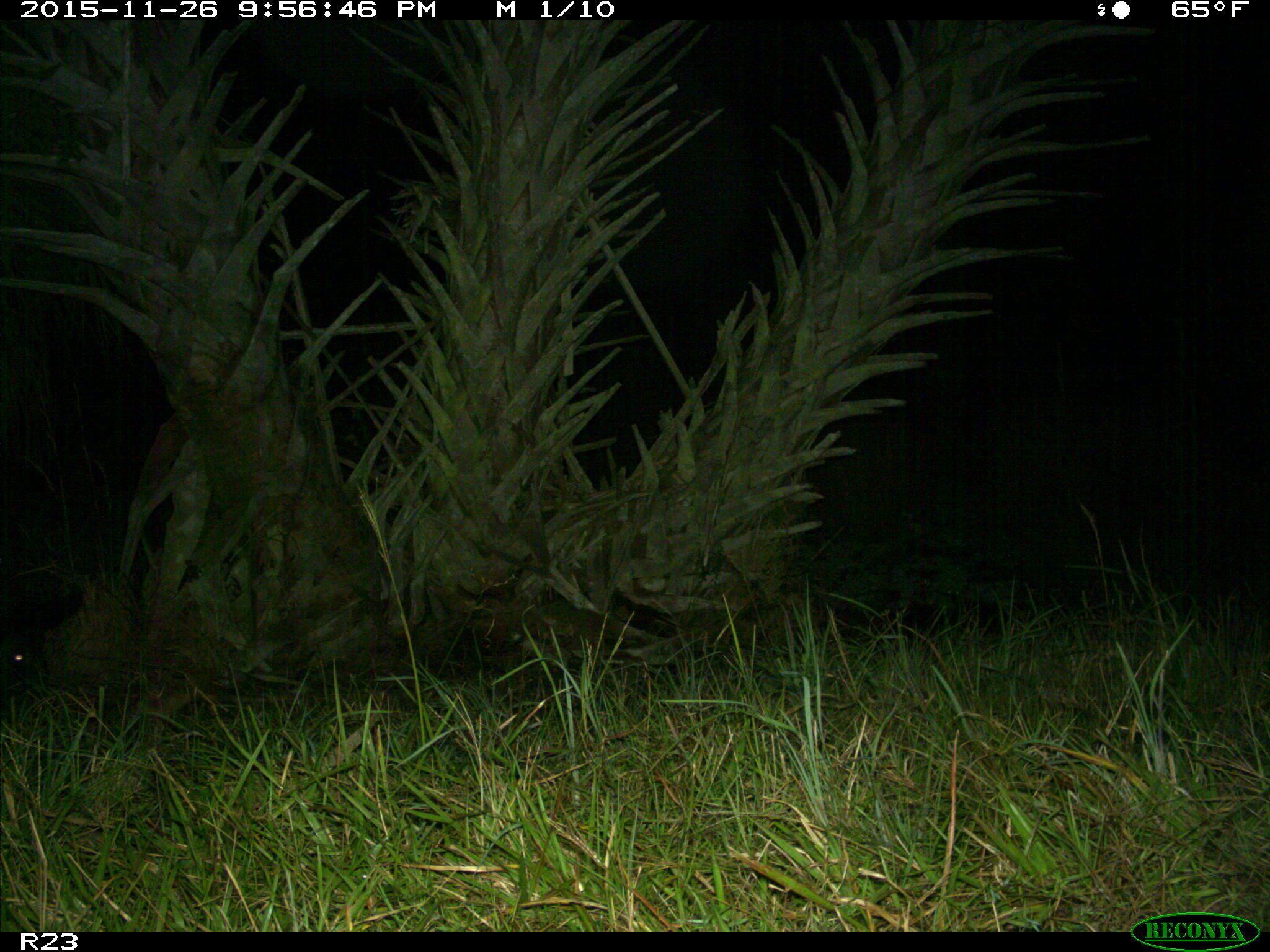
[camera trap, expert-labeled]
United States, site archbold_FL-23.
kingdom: Animalia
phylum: Chordata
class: Mammalia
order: Artiodactyla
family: Suidae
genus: Sus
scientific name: Sus scrofa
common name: wild boar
Sus scrofa (wild boar).